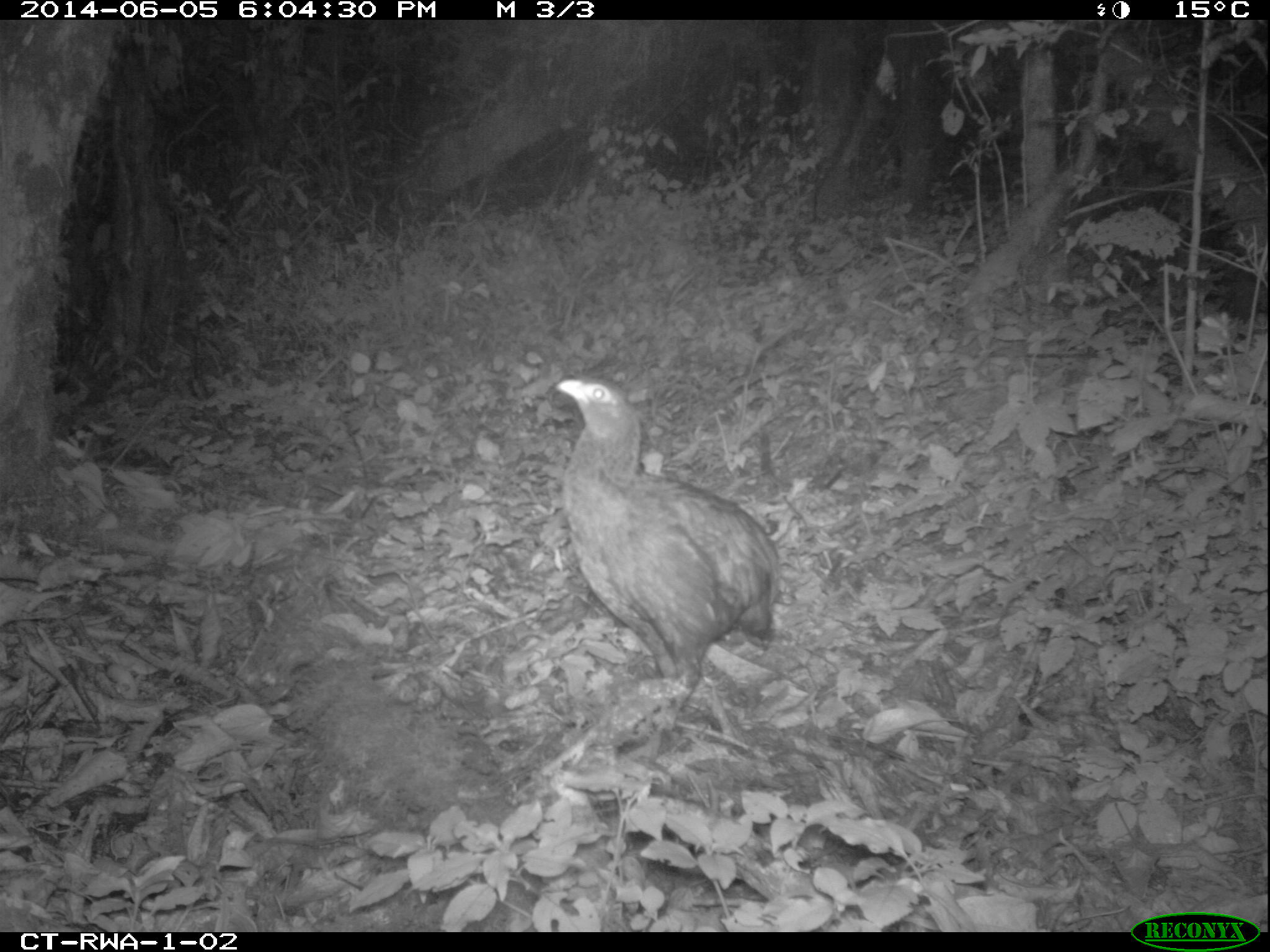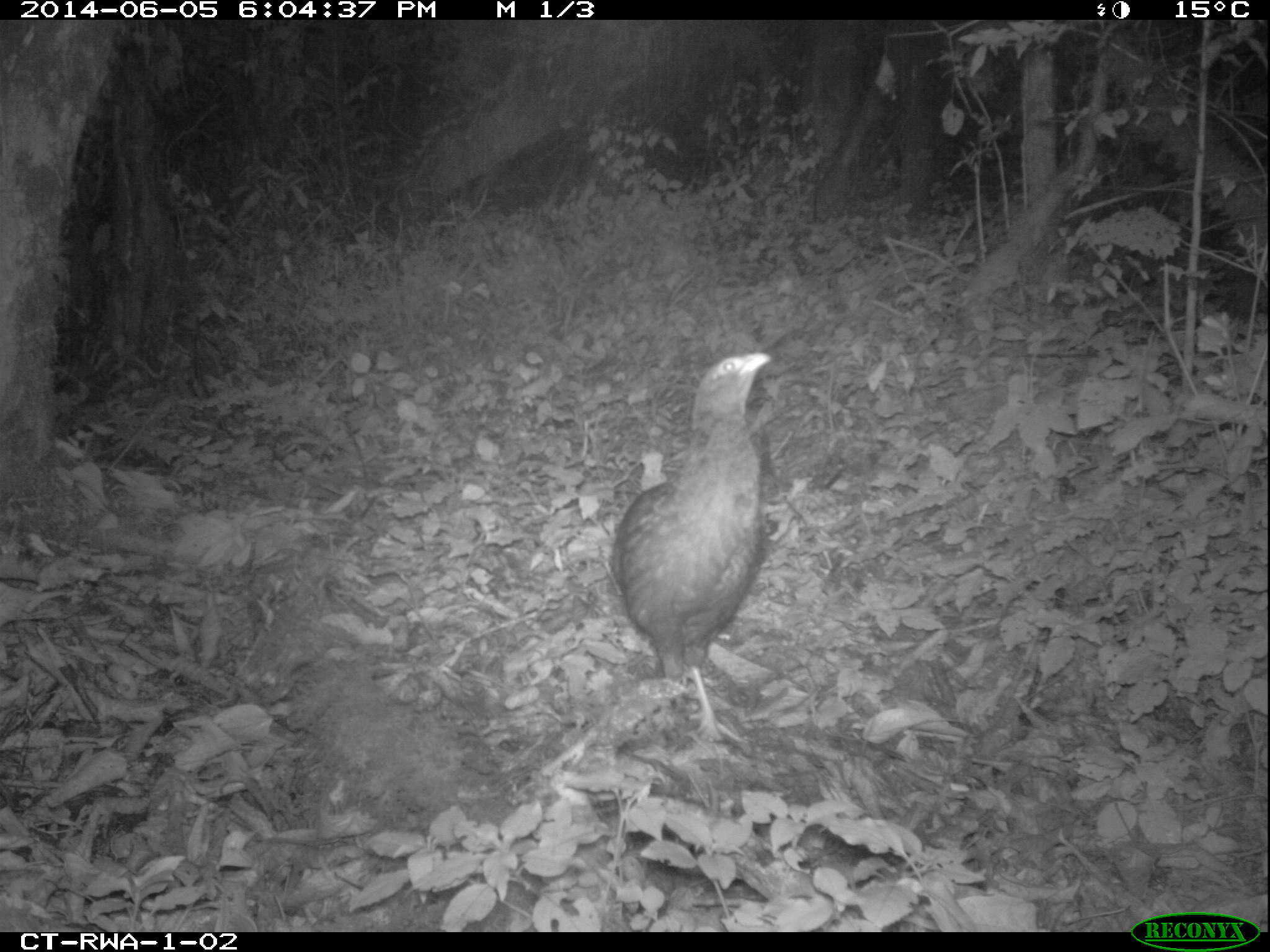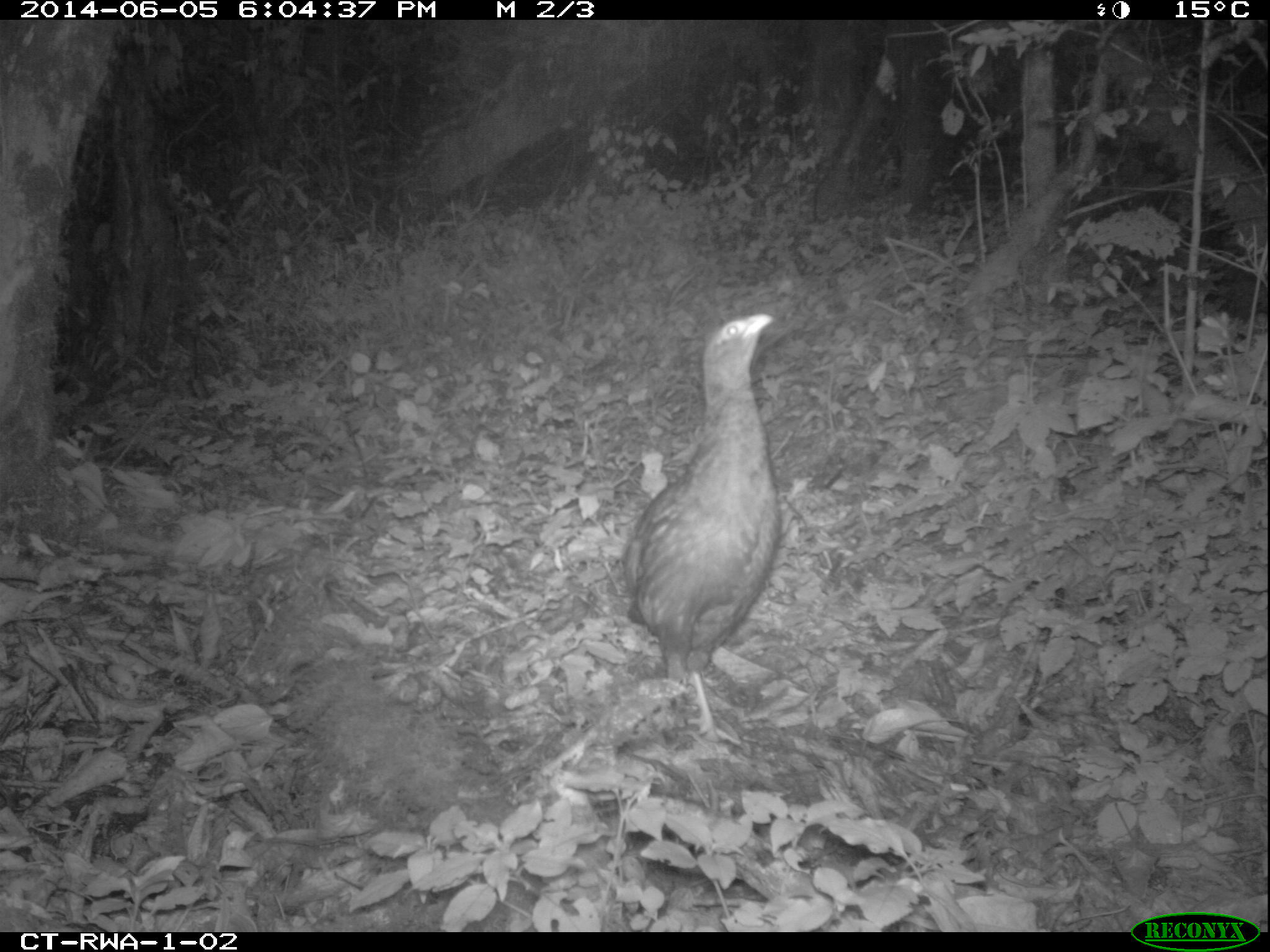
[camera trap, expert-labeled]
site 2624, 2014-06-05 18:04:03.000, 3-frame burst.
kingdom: Animalia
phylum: Chordata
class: Aves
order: Galliformes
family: Phasianidae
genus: Scleroptila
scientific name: Scleroptila afra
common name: grey-winged francolin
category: francolinus africanus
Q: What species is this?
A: Francolinus africanus (grey-winged francolin) (Scleroptila afra).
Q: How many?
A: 1.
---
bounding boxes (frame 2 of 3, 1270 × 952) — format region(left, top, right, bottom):
francolinus africanus: region(608, 353, 773, 742)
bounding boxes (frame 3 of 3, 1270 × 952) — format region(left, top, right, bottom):
francolinus africanus: region(617, 313, 780, 745)